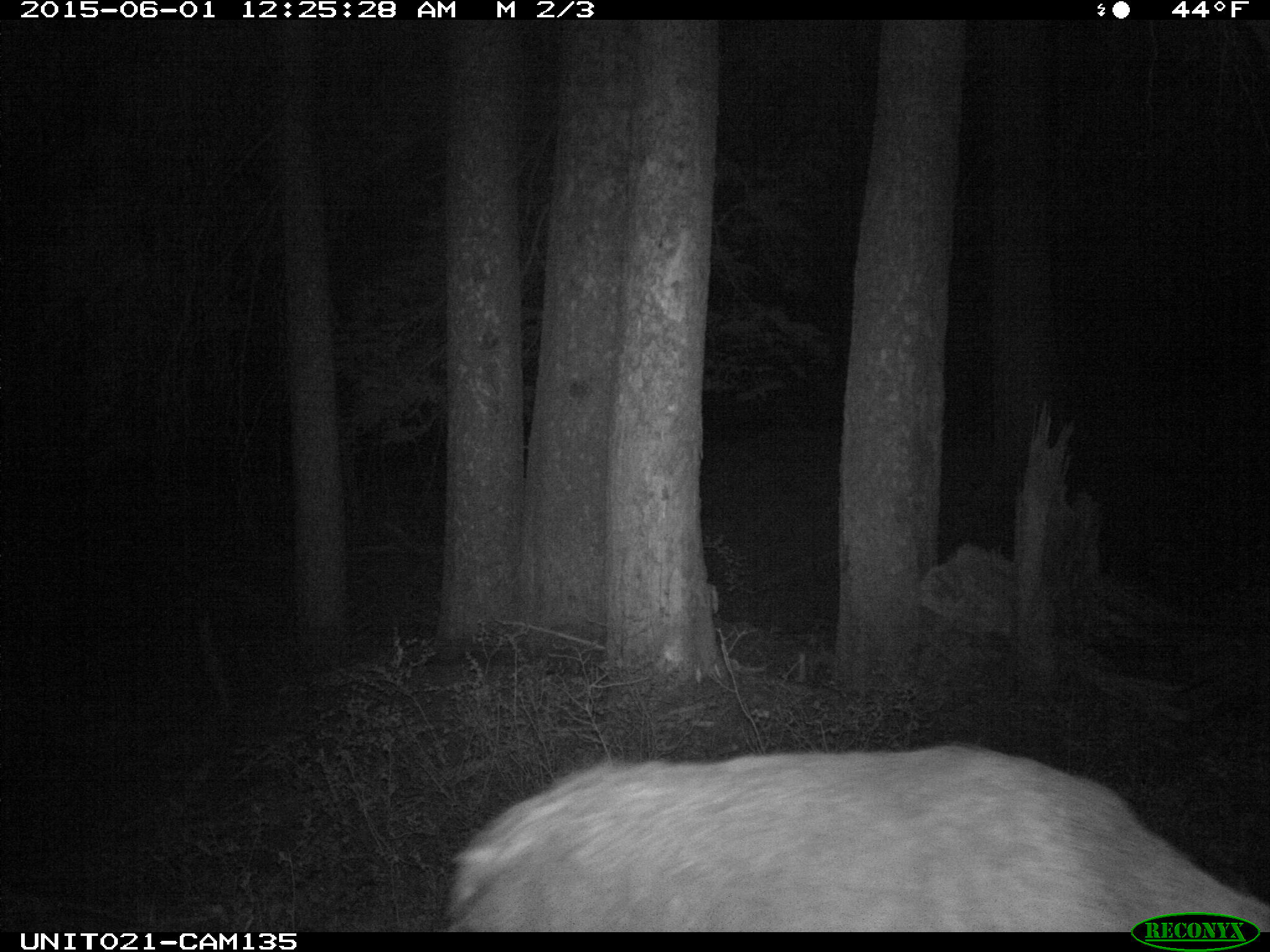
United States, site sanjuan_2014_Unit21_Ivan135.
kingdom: Animalia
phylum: Chordata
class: Mammalia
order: Artiodactyla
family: Cervidae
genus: Odocoileus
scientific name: Odocoileus hemionus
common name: mule deer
Odocoileus hemionus (mule deer).